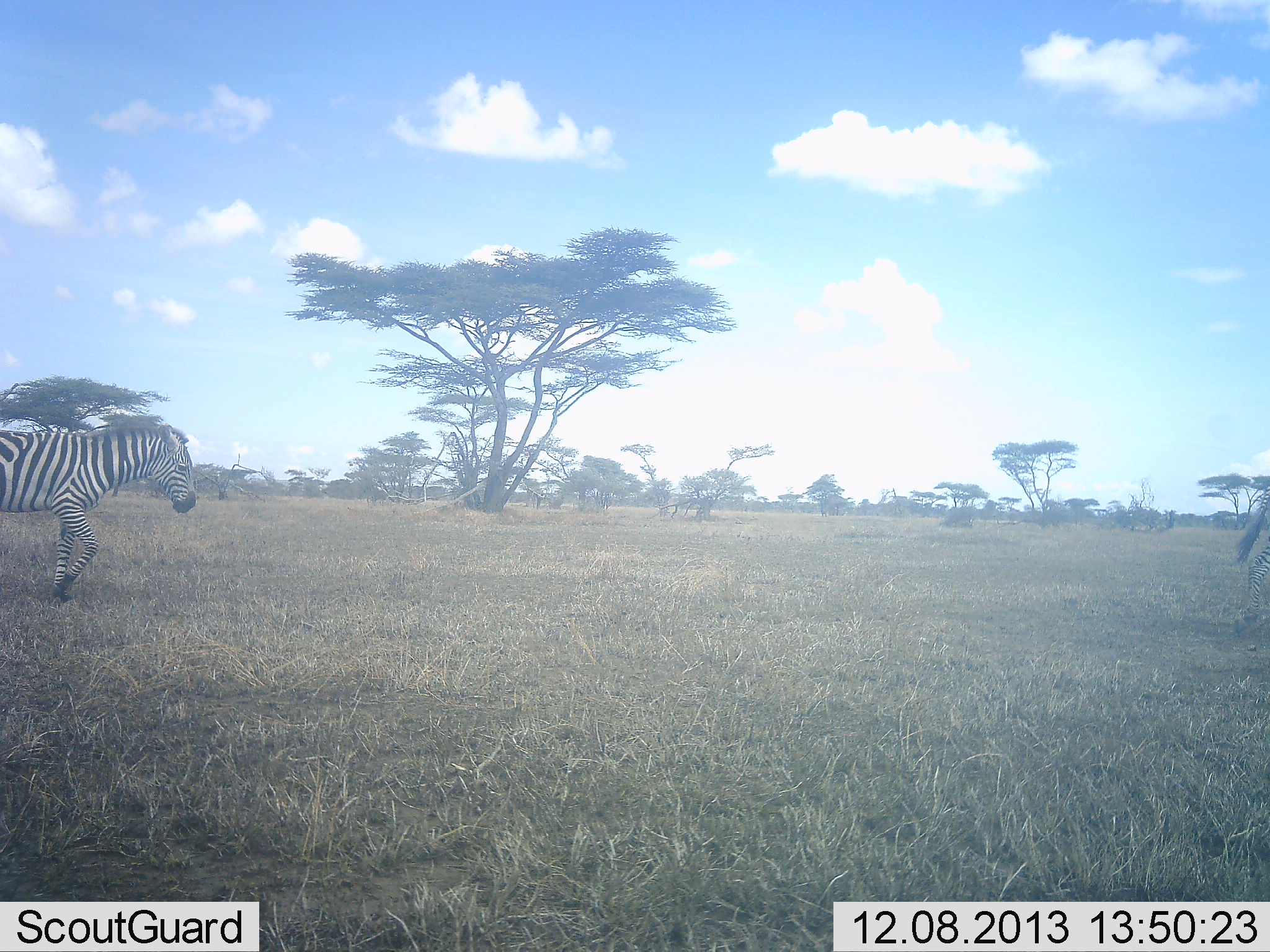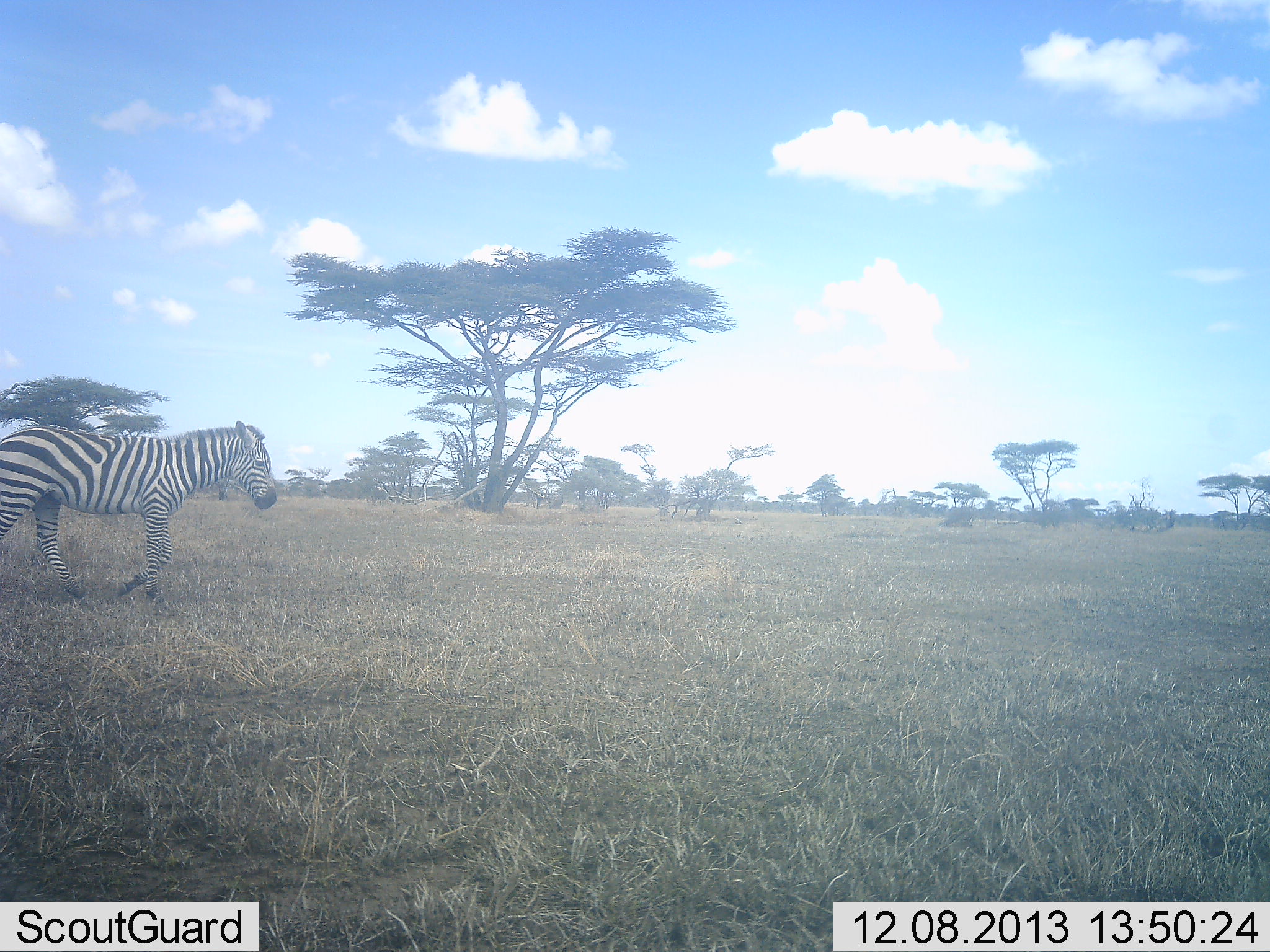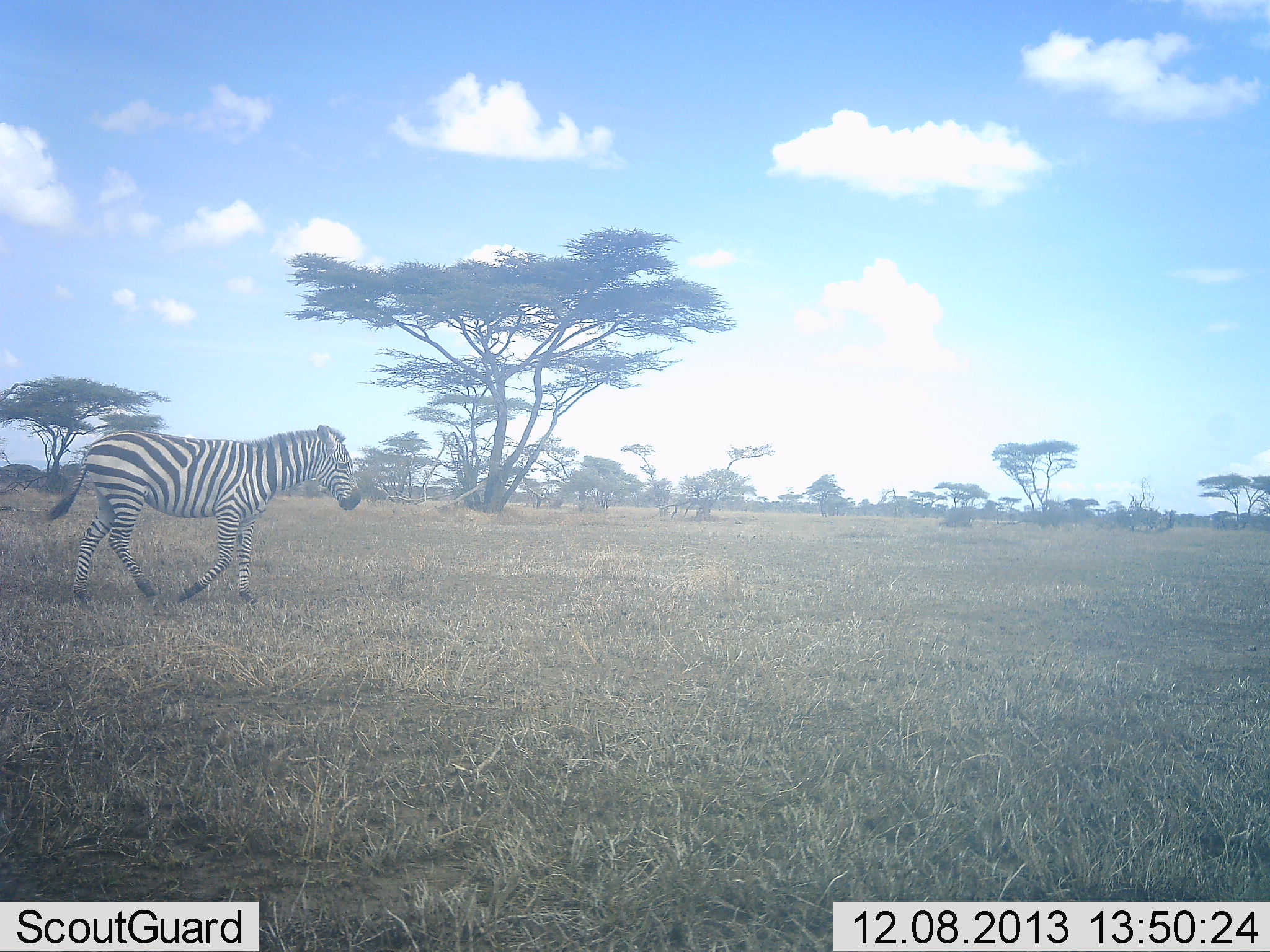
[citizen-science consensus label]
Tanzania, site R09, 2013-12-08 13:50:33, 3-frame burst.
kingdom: Animalia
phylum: Chordata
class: Mammalia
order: Perissodactyla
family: Equidae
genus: Equus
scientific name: Equus quagga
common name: plains zebra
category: zebra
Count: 2.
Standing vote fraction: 0%.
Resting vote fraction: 0%.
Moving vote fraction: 100%.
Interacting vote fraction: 0%.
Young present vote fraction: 0%.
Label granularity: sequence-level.